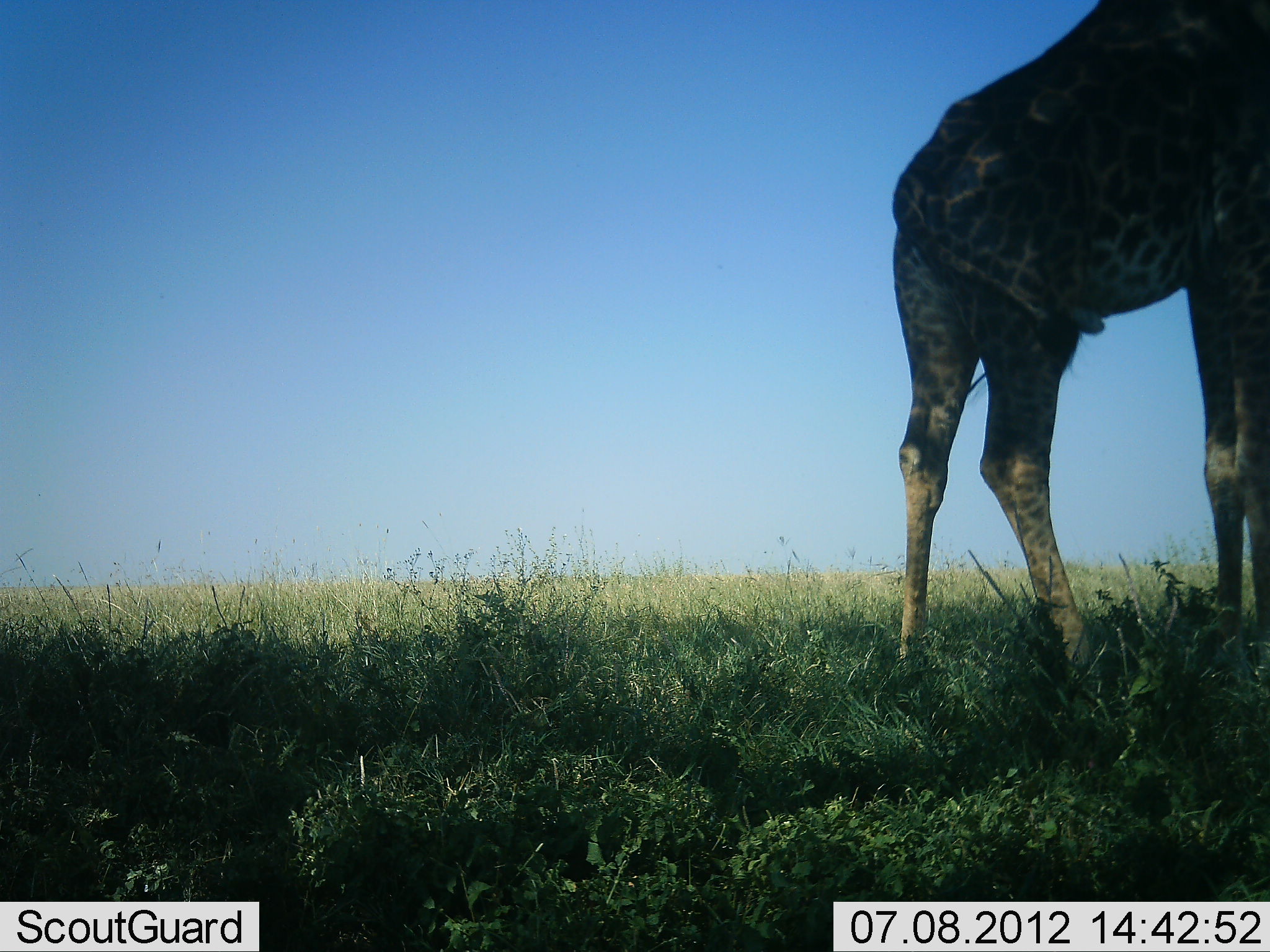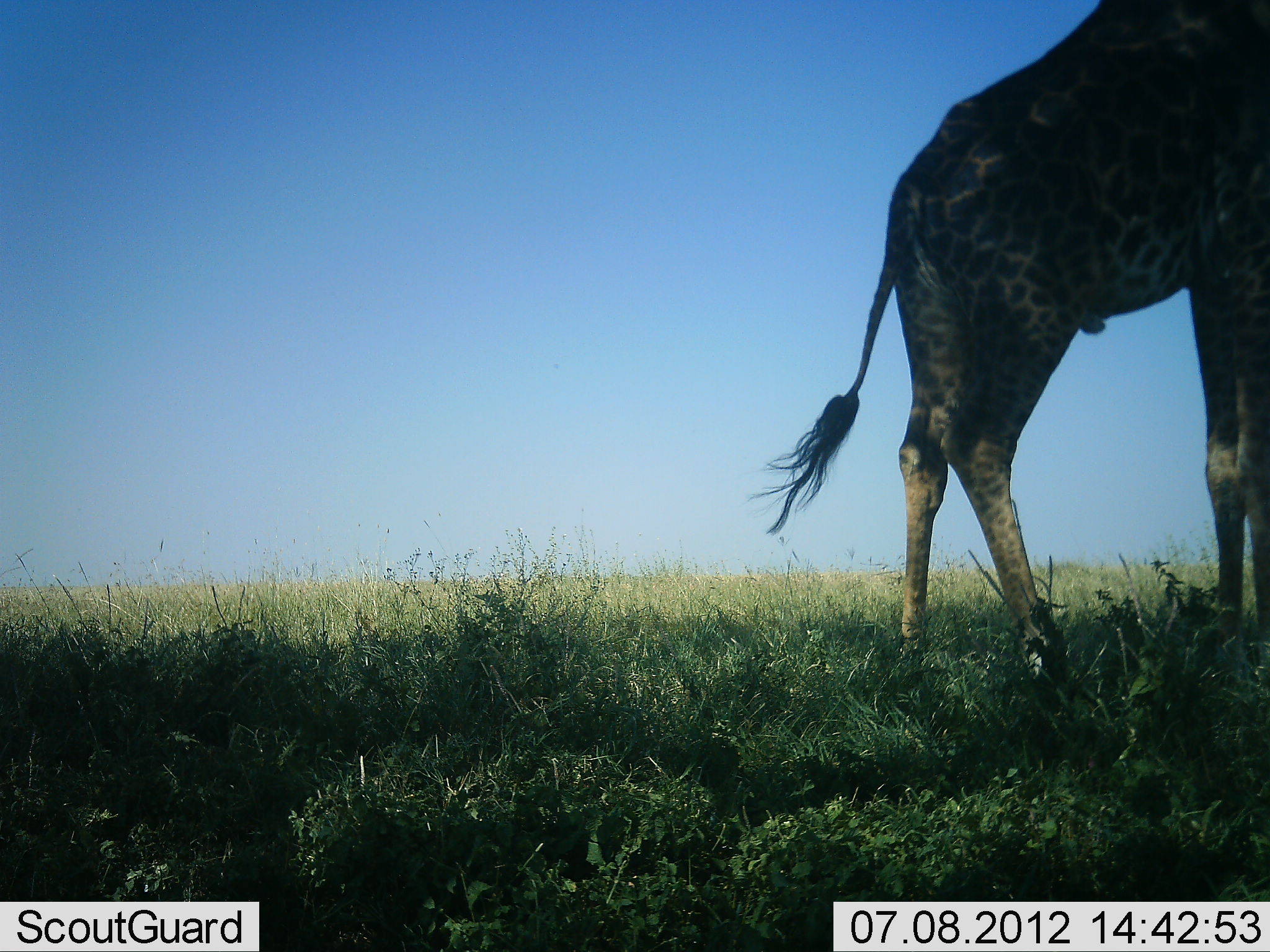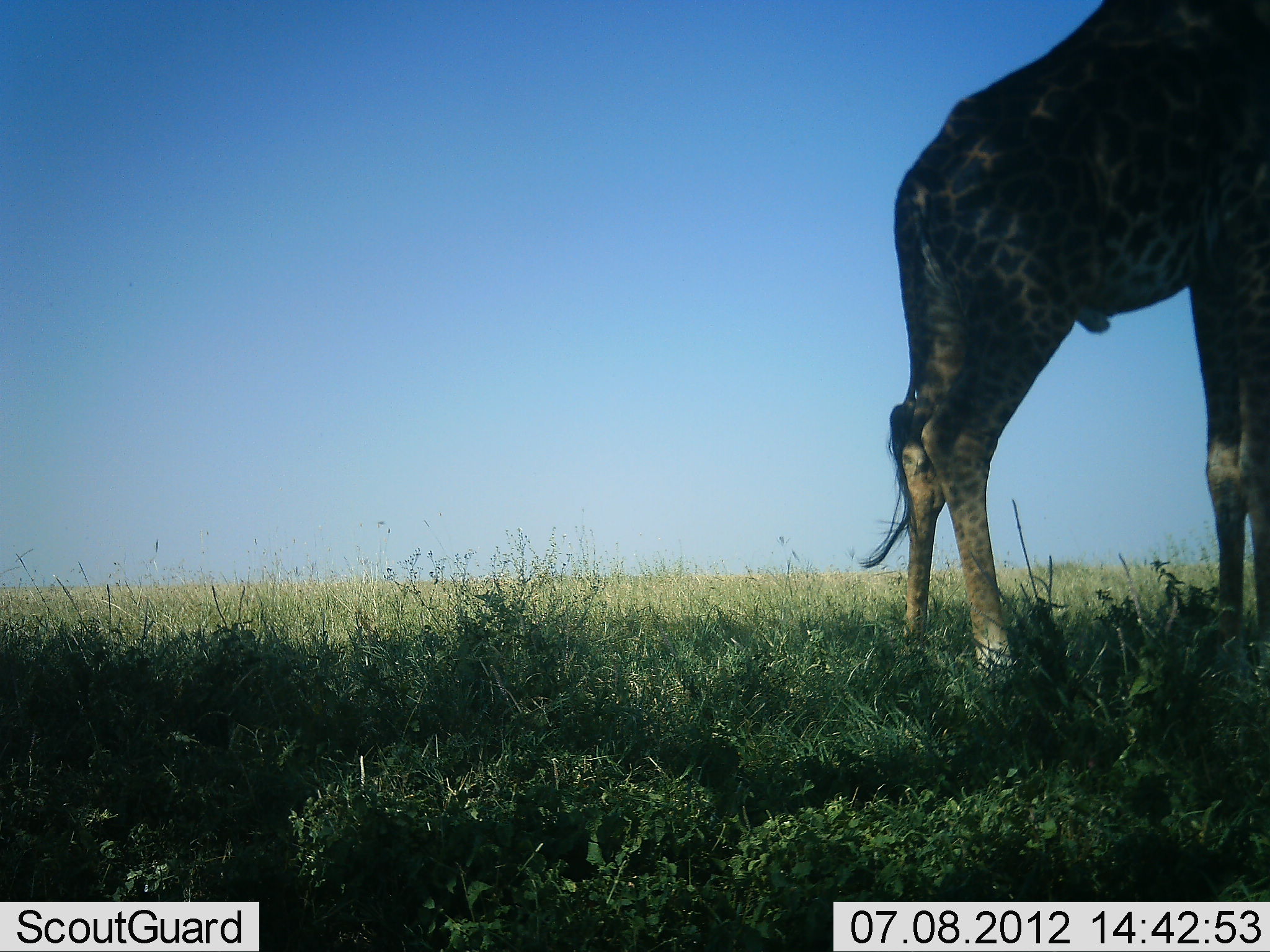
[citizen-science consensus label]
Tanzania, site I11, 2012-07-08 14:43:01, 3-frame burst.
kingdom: Animalia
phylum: Chordata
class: Mammalia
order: Artiodactyla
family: Giraffidae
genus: Giraffa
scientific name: Giraffa camelopardalis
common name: giraffe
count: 1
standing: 100%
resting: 10%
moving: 0%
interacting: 0%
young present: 0%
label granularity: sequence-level